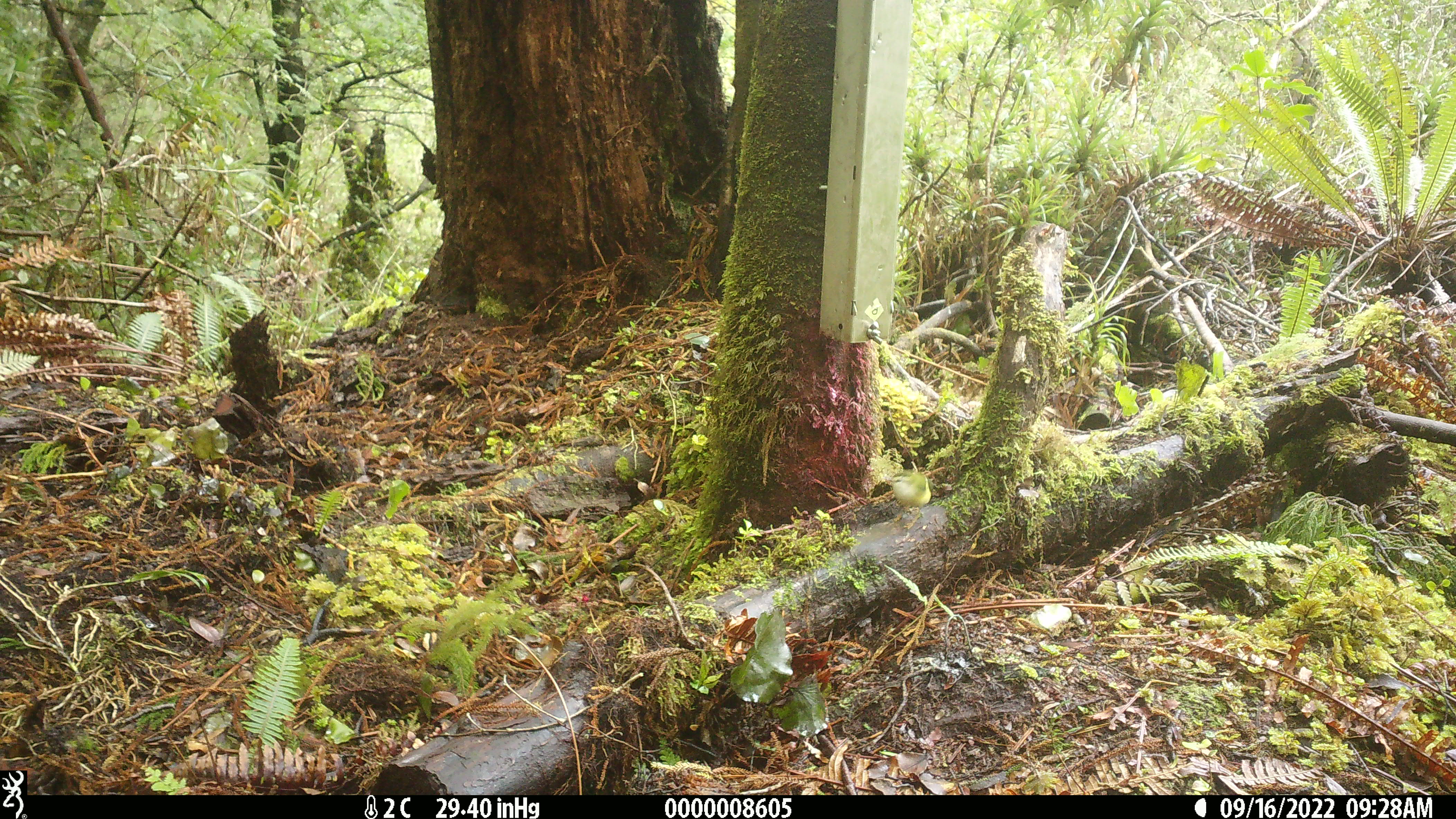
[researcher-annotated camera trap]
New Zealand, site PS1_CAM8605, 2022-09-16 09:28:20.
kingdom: Animalia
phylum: Chordata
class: Aves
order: Passeriformes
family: Acanthisittidae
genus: Acanthisitta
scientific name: Acanthisitta chloris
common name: rifleman